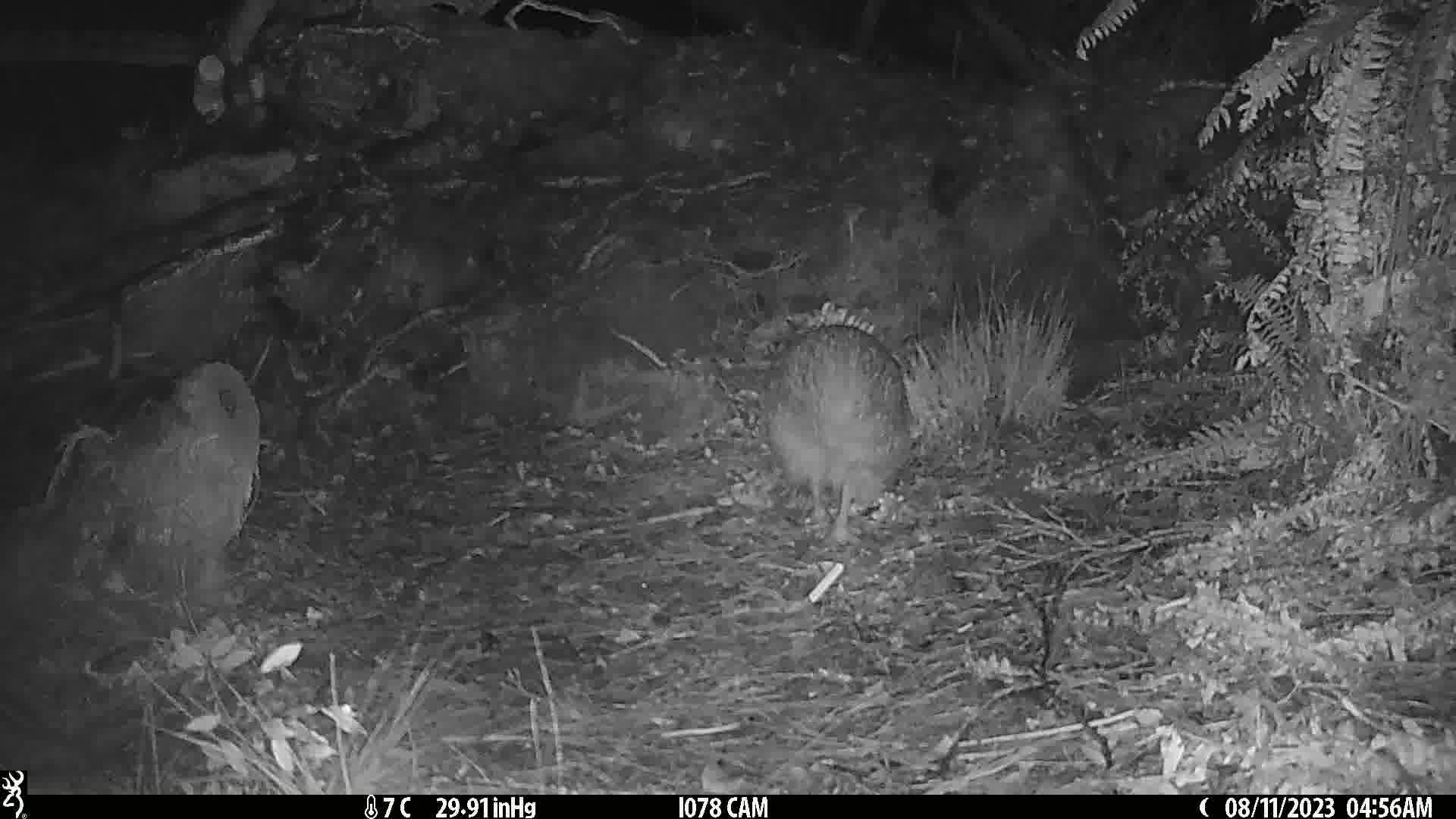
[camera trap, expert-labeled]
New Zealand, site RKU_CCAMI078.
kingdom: Animalia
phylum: Chordata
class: Aves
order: Apterygiformes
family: Apterygidae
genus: Apteryx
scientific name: Apteryx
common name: kiwi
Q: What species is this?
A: Kiwi (Apteryx).